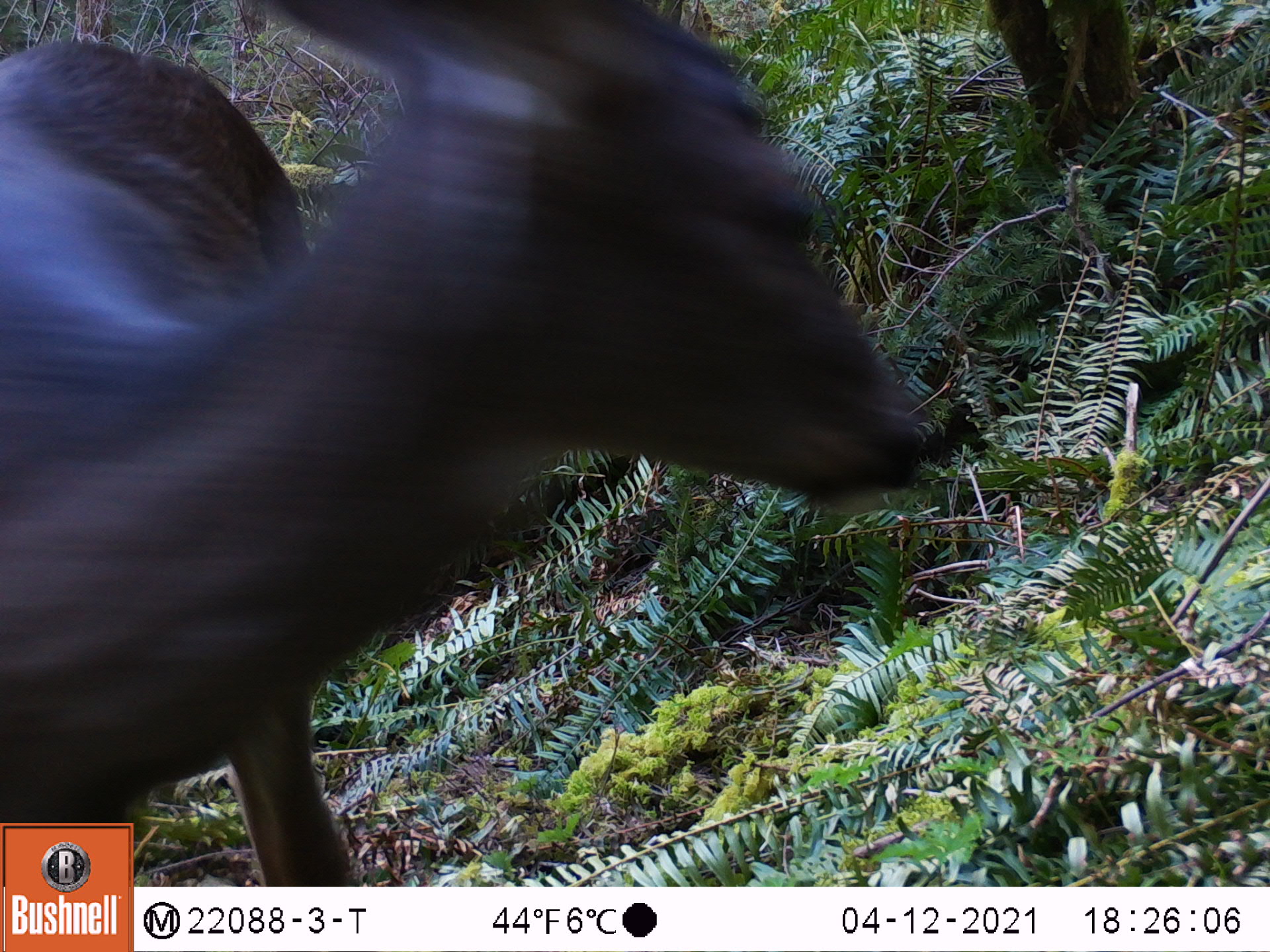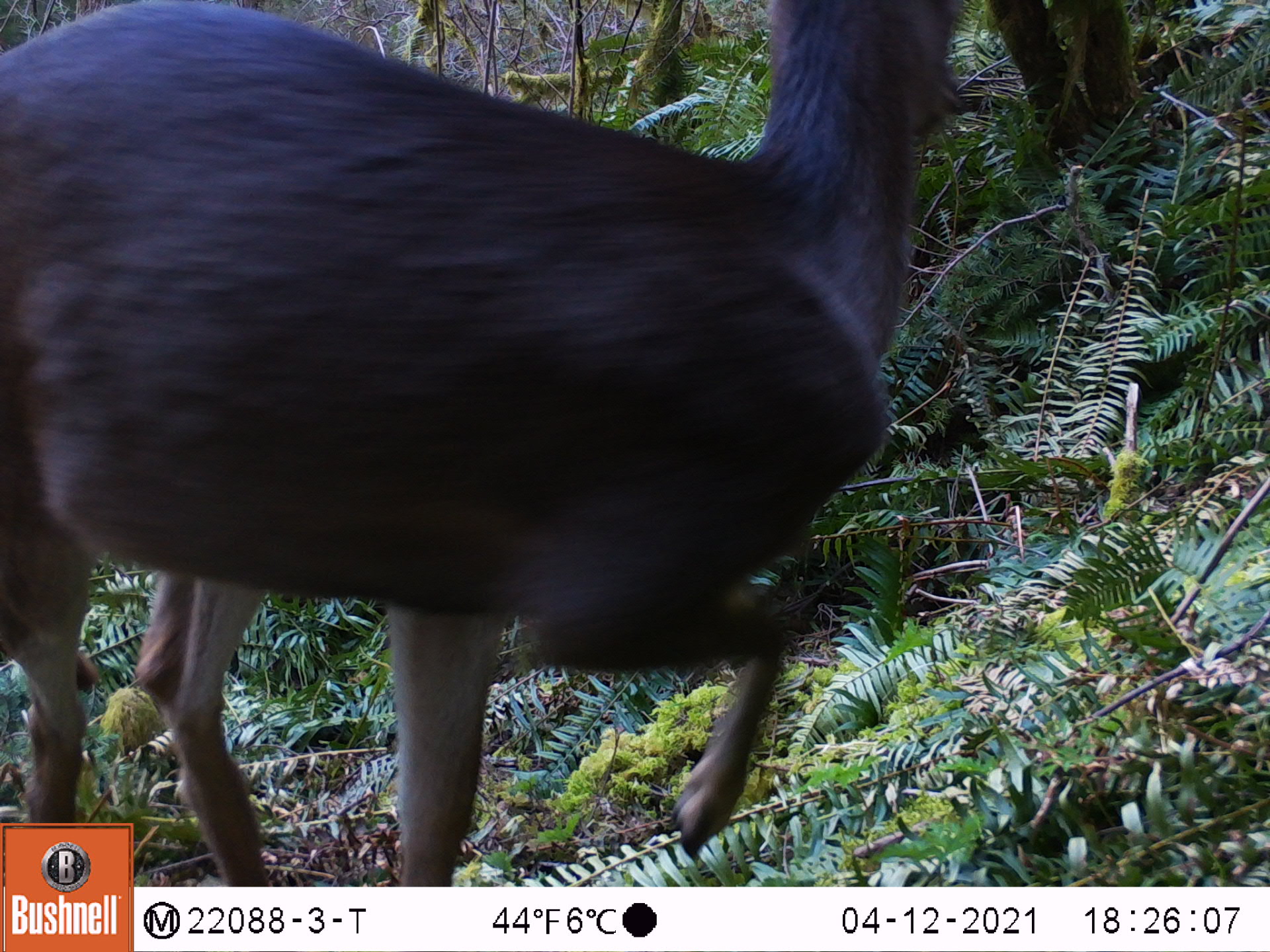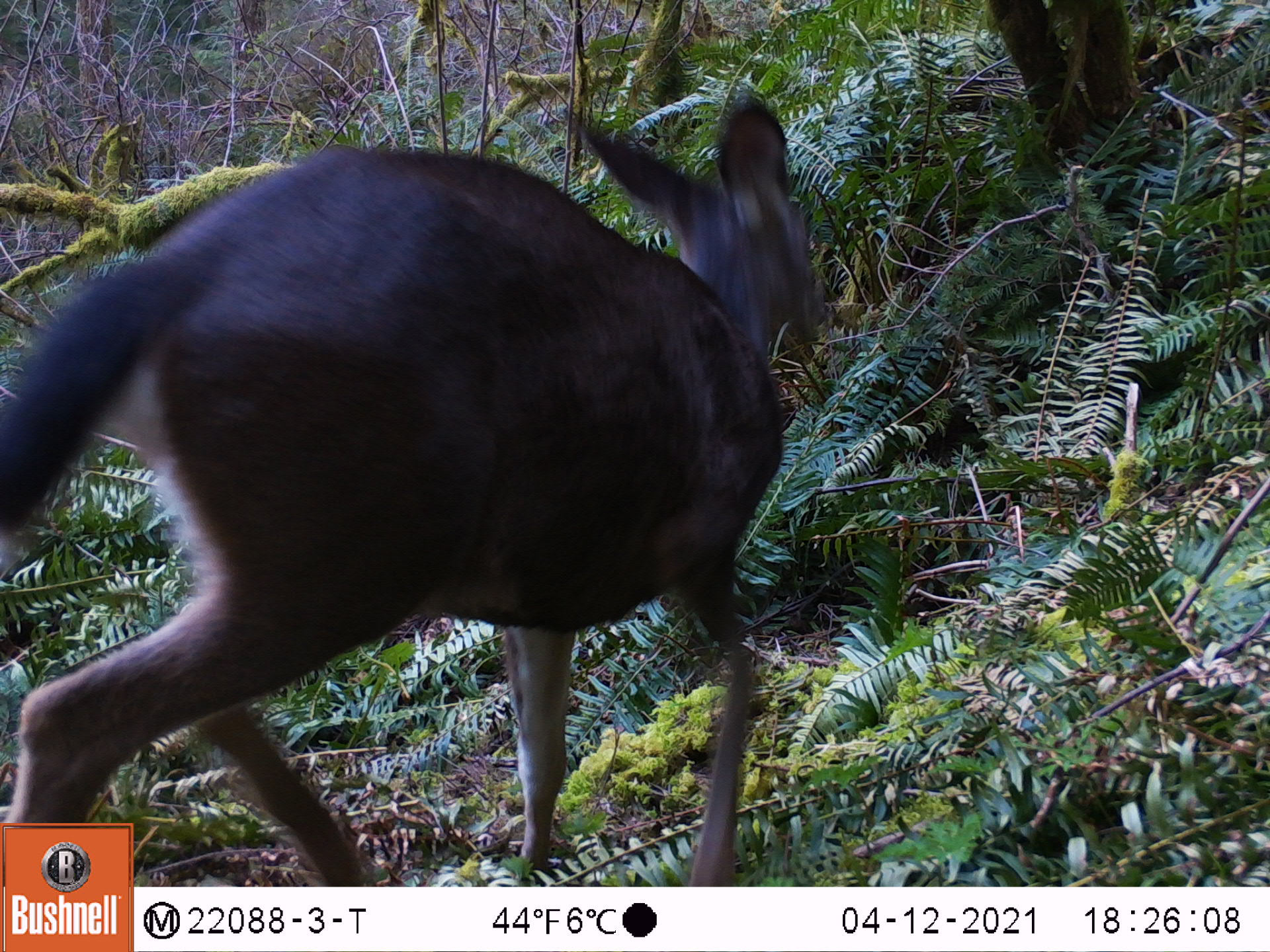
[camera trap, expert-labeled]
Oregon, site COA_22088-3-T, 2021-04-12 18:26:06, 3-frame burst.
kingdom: Animalia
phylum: Chordata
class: Mammalia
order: Artiodactyla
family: Cervidae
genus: Odocoileus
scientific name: Odocoileus hemionus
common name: black-tailed deer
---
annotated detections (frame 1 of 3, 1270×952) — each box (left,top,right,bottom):
black-tailed deer: (2,0,926,821)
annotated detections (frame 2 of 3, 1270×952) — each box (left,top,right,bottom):
black-tailed deer: (0,0,1016,822)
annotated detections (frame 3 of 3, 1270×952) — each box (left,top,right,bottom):
black-tailed deer: (0,71,853,821)